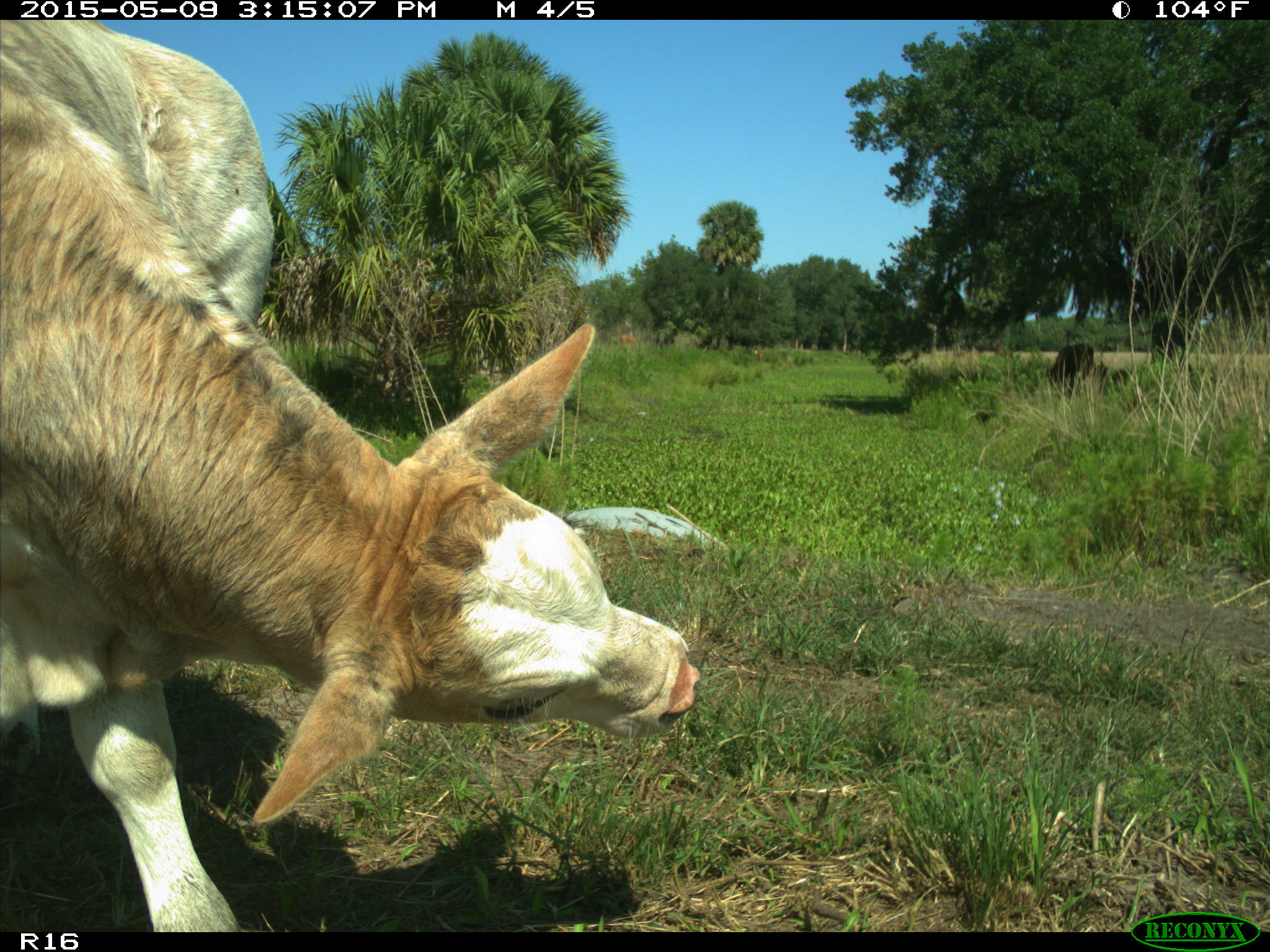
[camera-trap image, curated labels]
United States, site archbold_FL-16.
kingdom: Animalia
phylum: Chordata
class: Mammalia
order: Artiodactyla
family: Bovidae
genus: Bos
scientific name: Bos taurus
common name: domestic cow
Bos taurus (domestic cow).